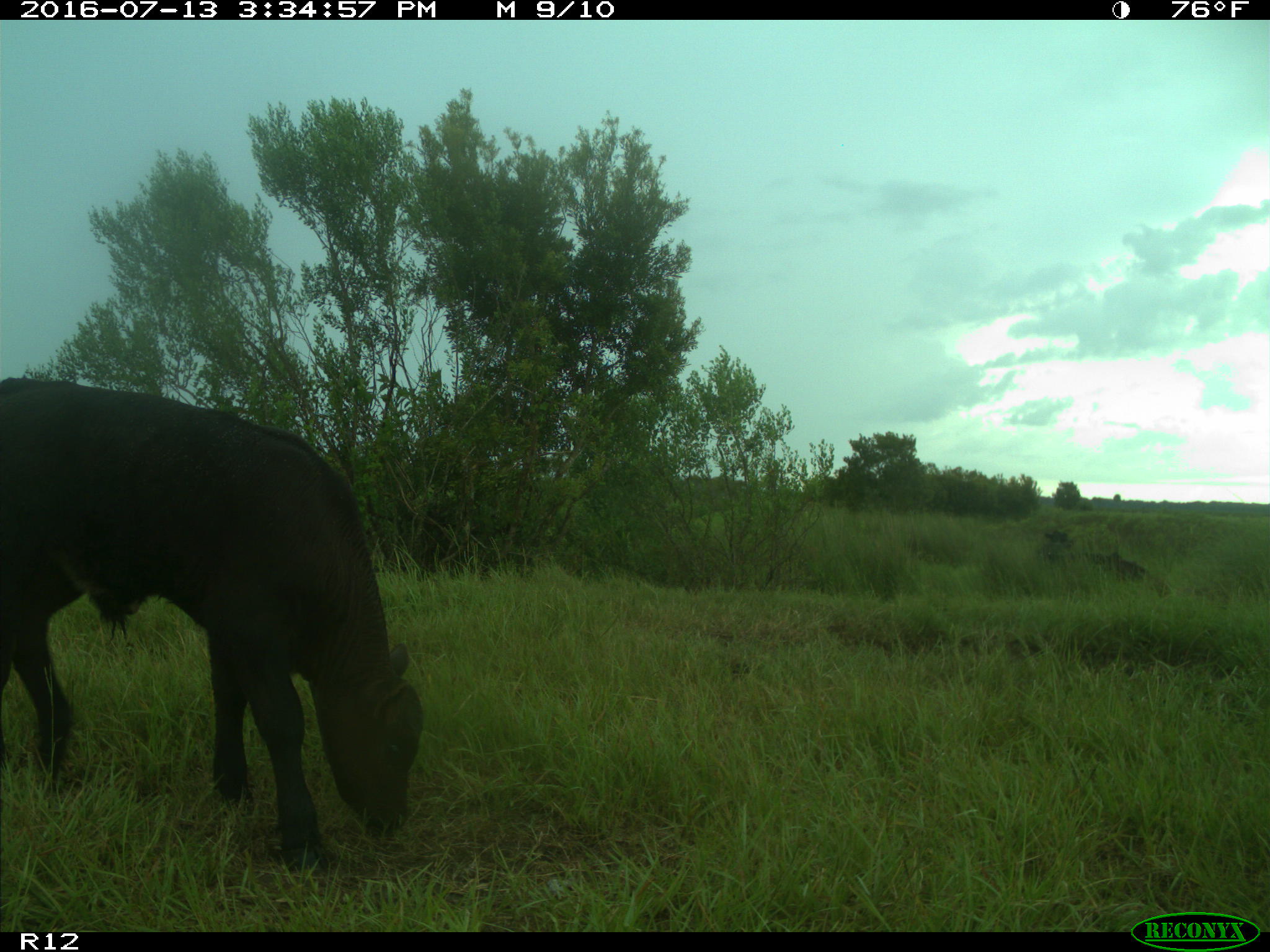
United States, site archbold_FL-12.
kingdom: Animalia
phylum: Chordata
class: Mammalia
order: Artiodactyla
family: Bovidae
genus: Bos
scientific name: Bos taurus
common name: domestic cow